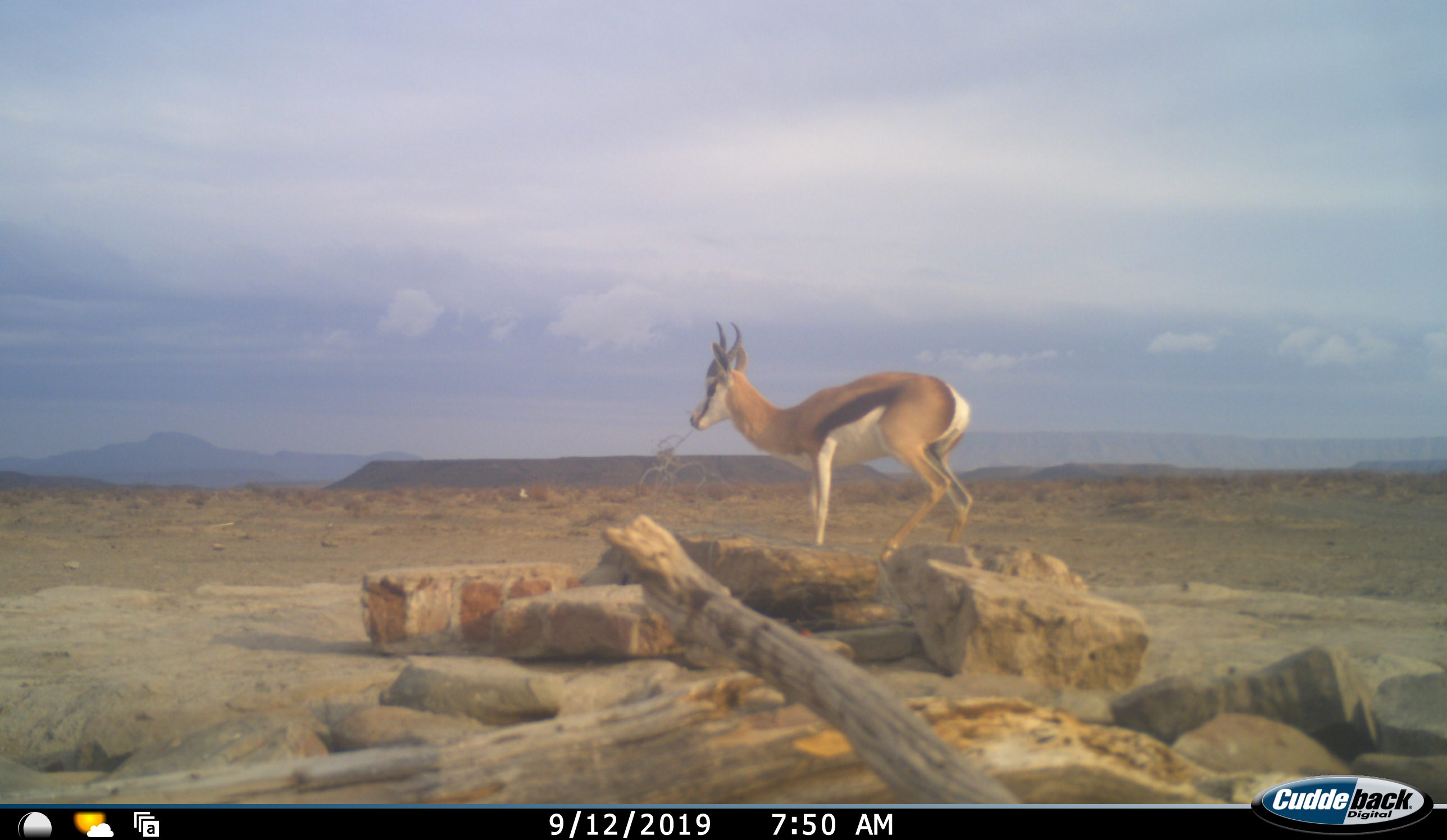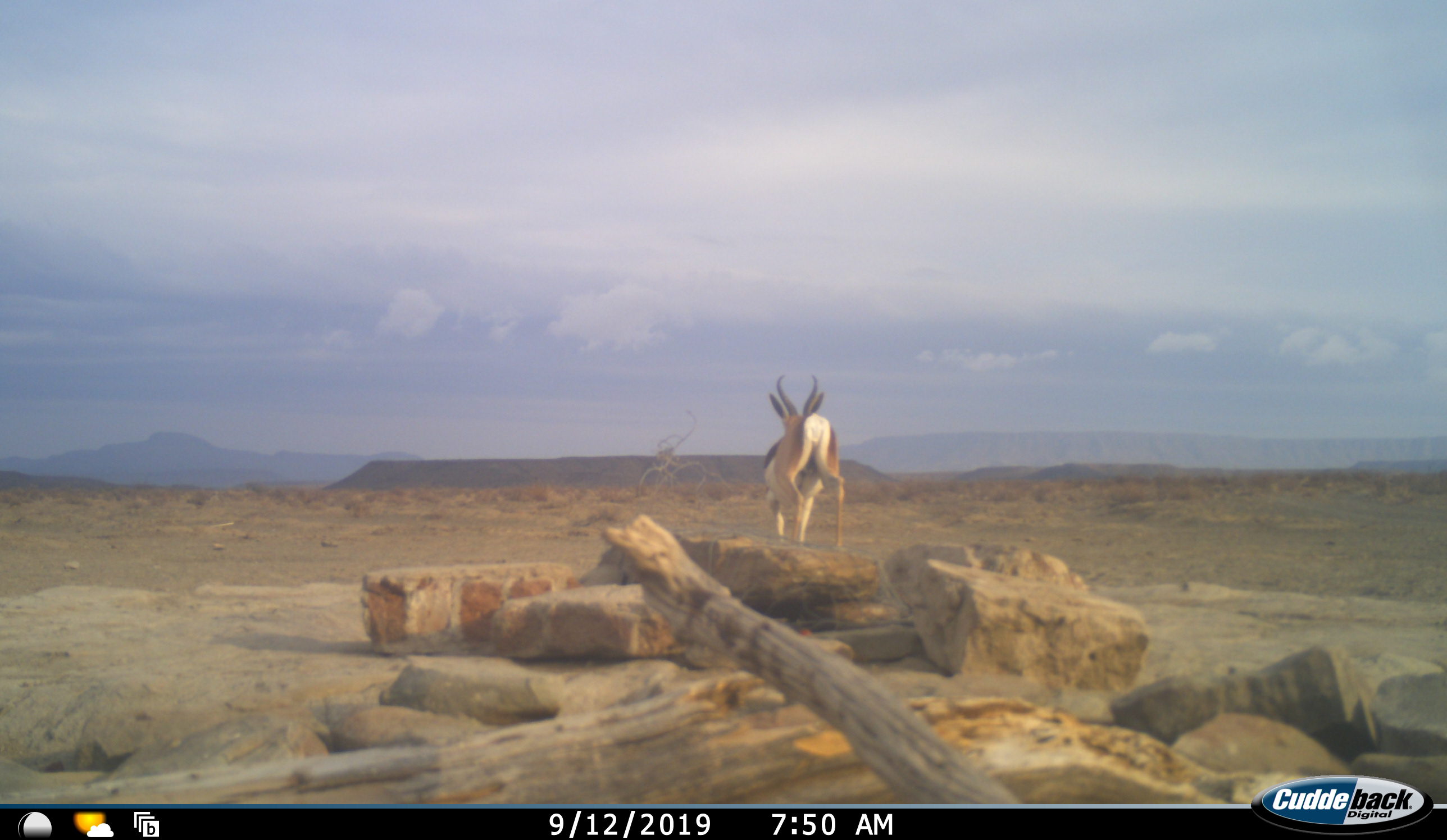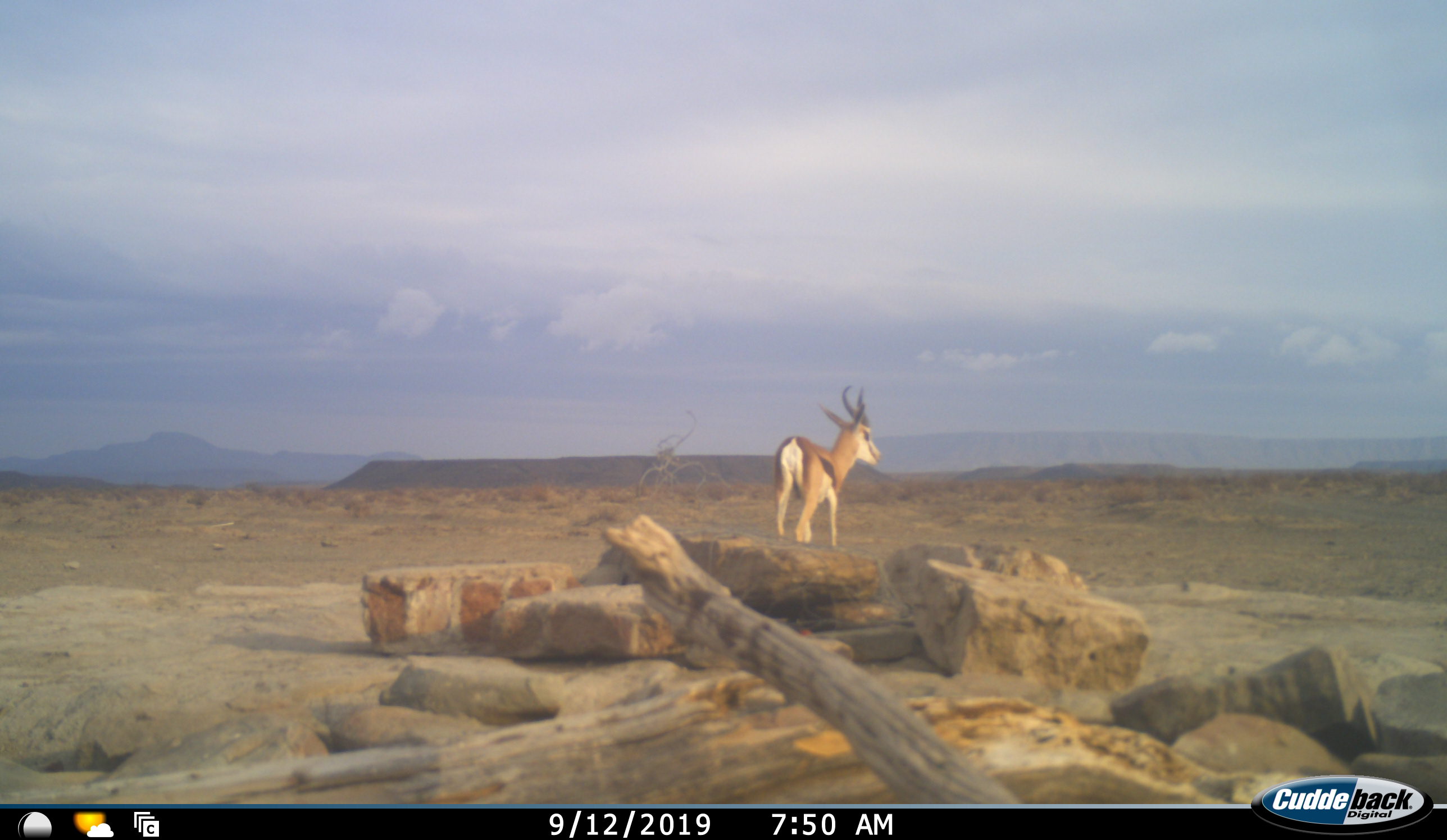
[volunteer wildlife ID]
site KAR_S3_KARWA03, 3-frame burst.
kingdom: Animalia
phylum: Chordata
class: Mammalia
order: Artiodactyla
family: Bovidae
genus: Antidorcas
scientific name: Antidorcas marsupialis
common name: springbok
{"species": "springbok (Antidorcas marsupialis)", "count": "1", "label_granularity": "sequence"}